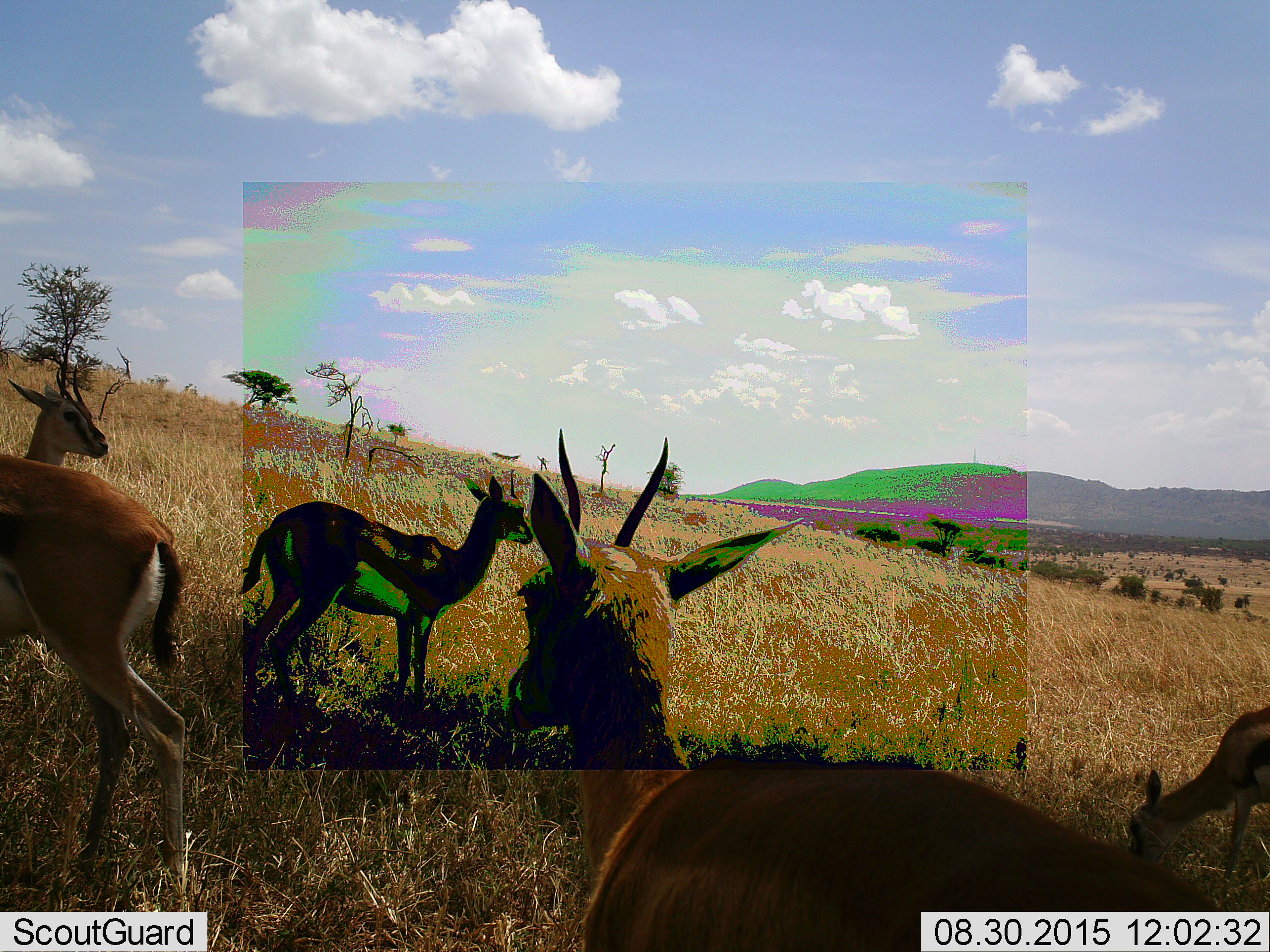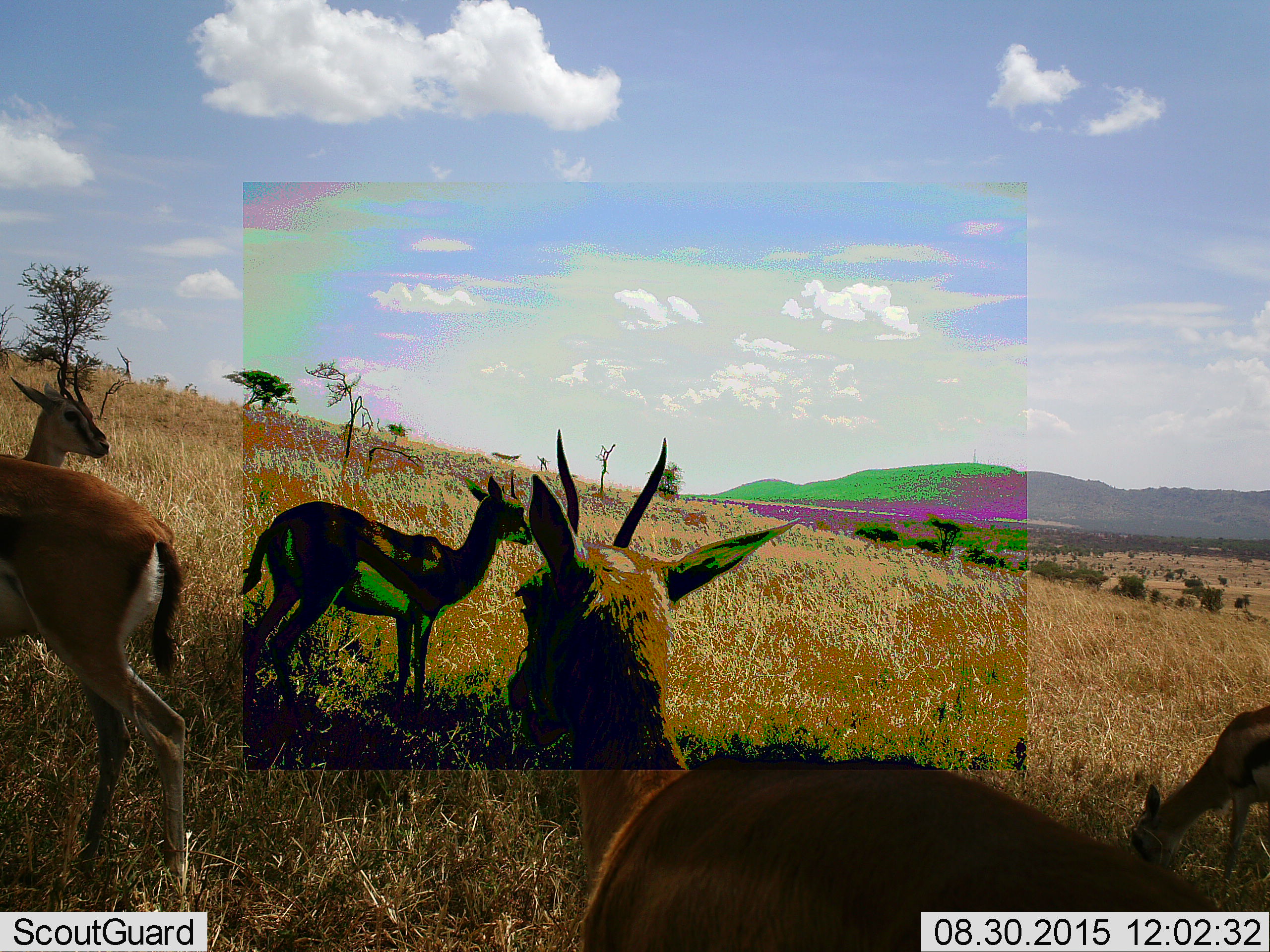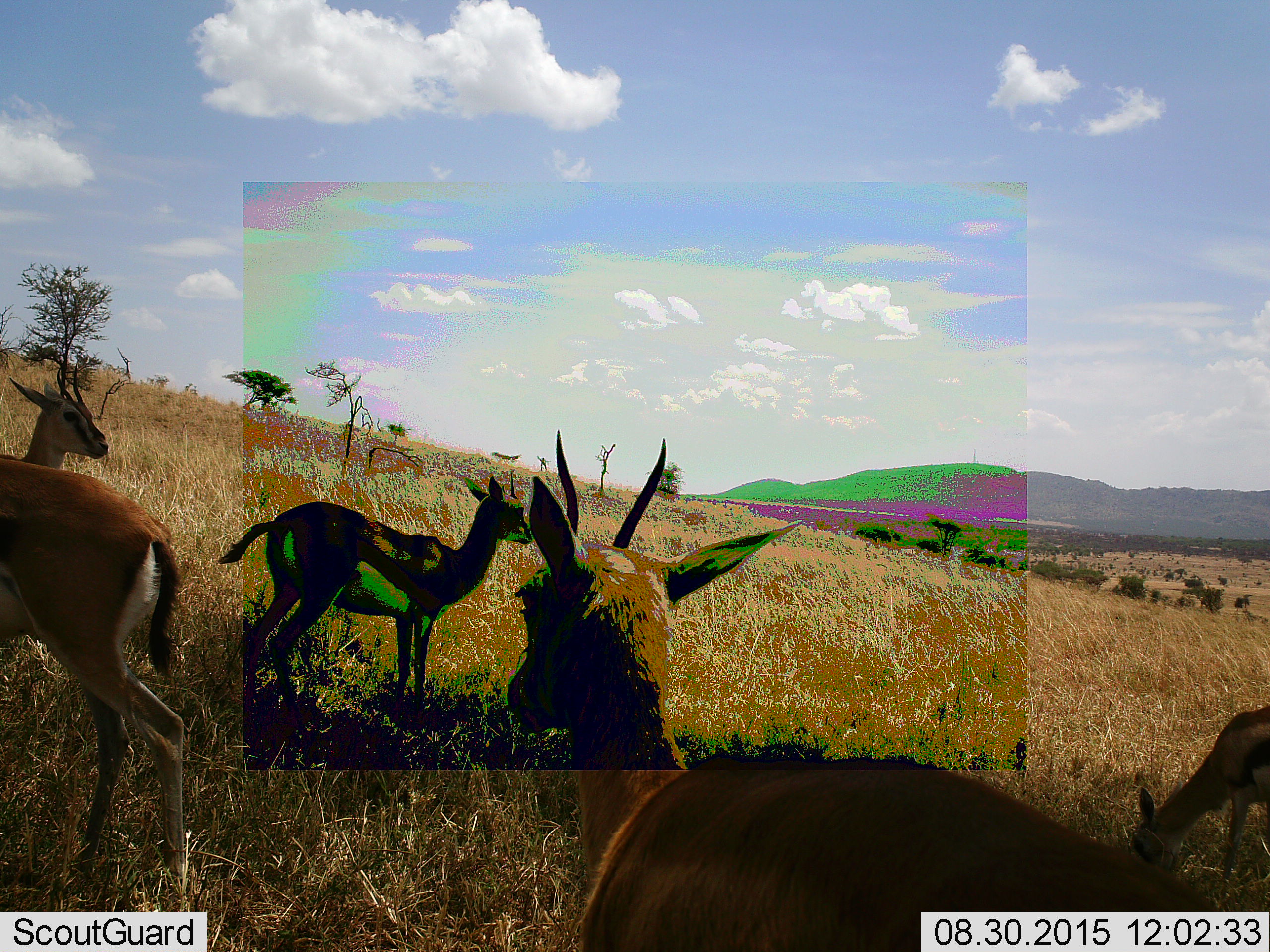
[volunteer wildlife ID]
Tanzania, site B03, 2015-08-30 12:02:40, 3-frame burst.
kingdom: Animalia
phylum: Chordata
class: Mammalia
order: Artiodactyla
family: Bovidae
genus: Eudorcas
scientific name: Eudorcas thomsonii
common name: thomson's gazelle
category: gazellethomsons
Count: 5.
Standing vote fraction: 94%.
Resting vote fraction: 0%.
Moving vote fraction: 6%.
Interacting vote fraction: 0%.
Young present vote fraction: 29%.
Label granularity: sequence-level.